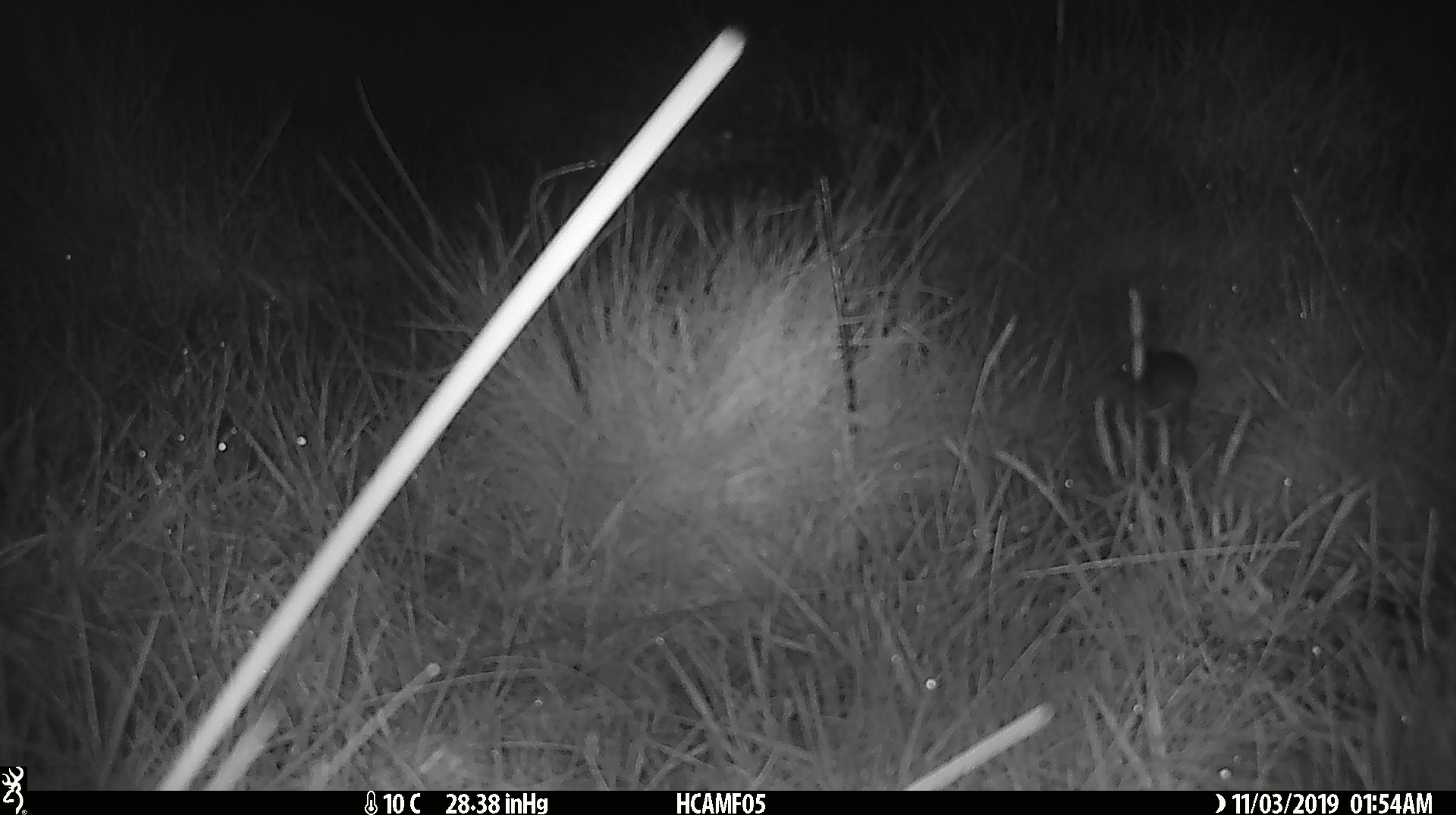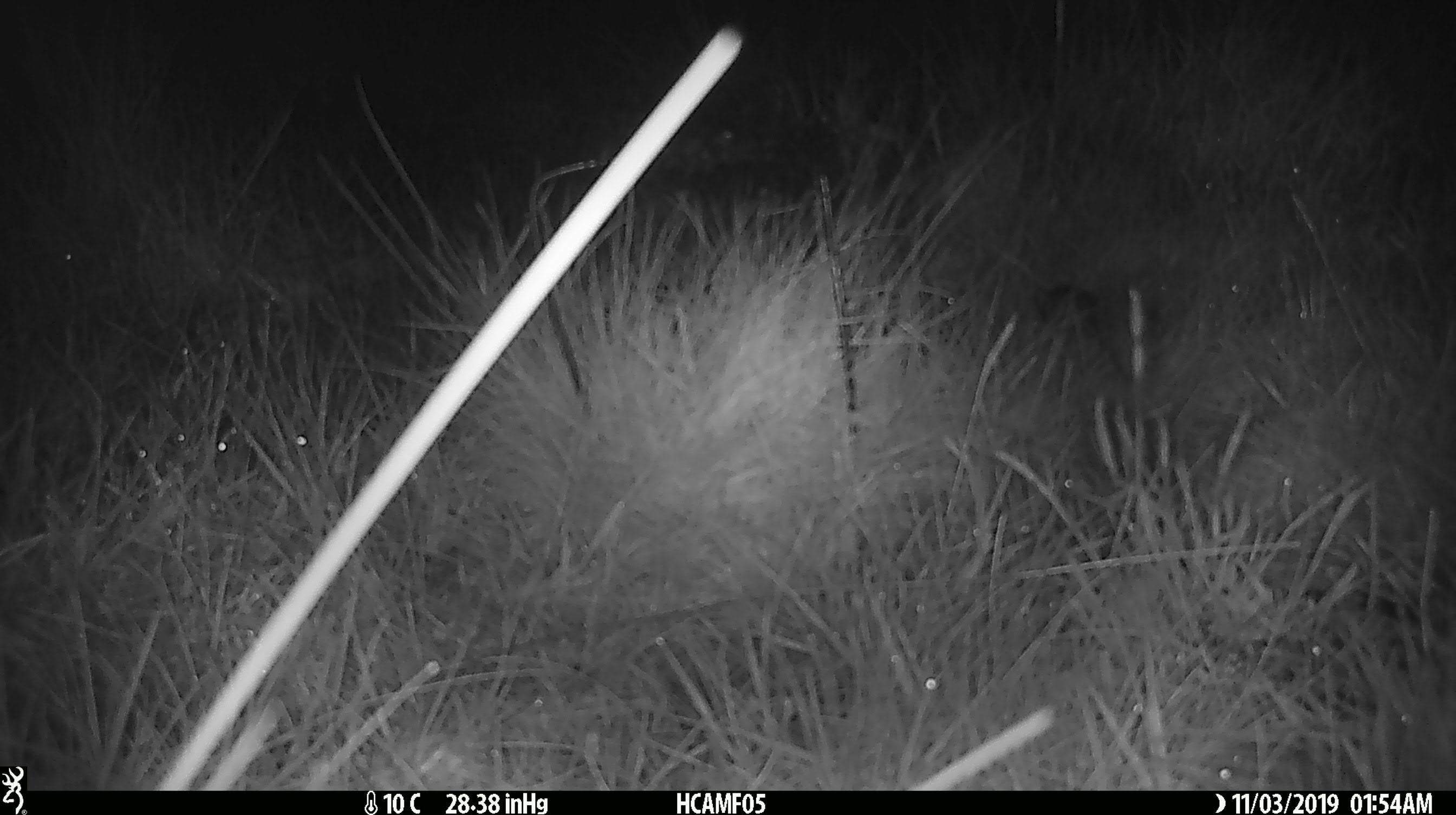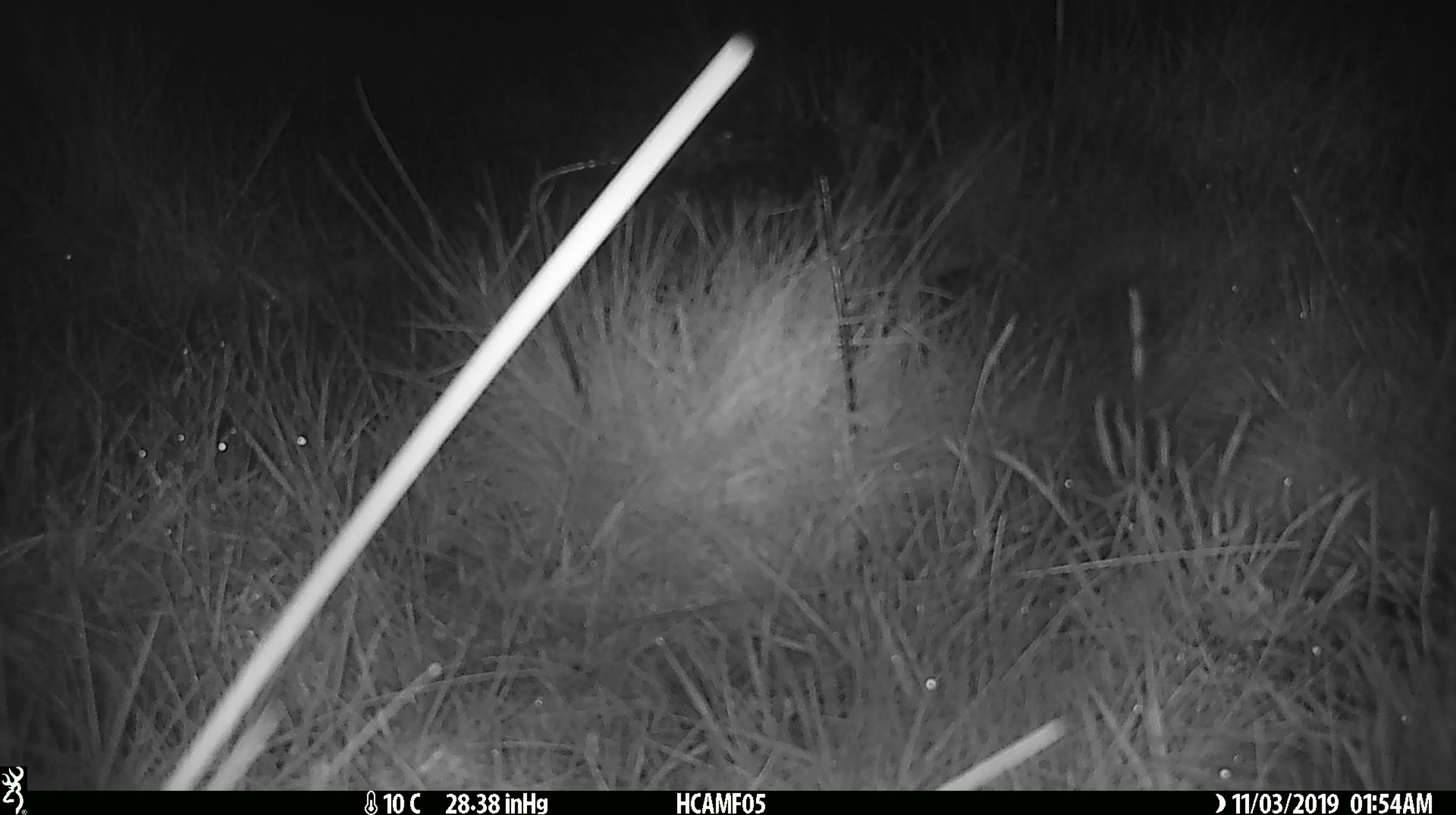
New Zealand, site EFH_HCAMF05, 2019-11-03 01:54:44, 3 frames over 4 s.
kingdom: Animalia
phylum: Chordata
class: Mammalia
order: Rodentia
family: Muridae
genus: Mus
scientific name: Mus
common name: mouse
Mouse (Mus).